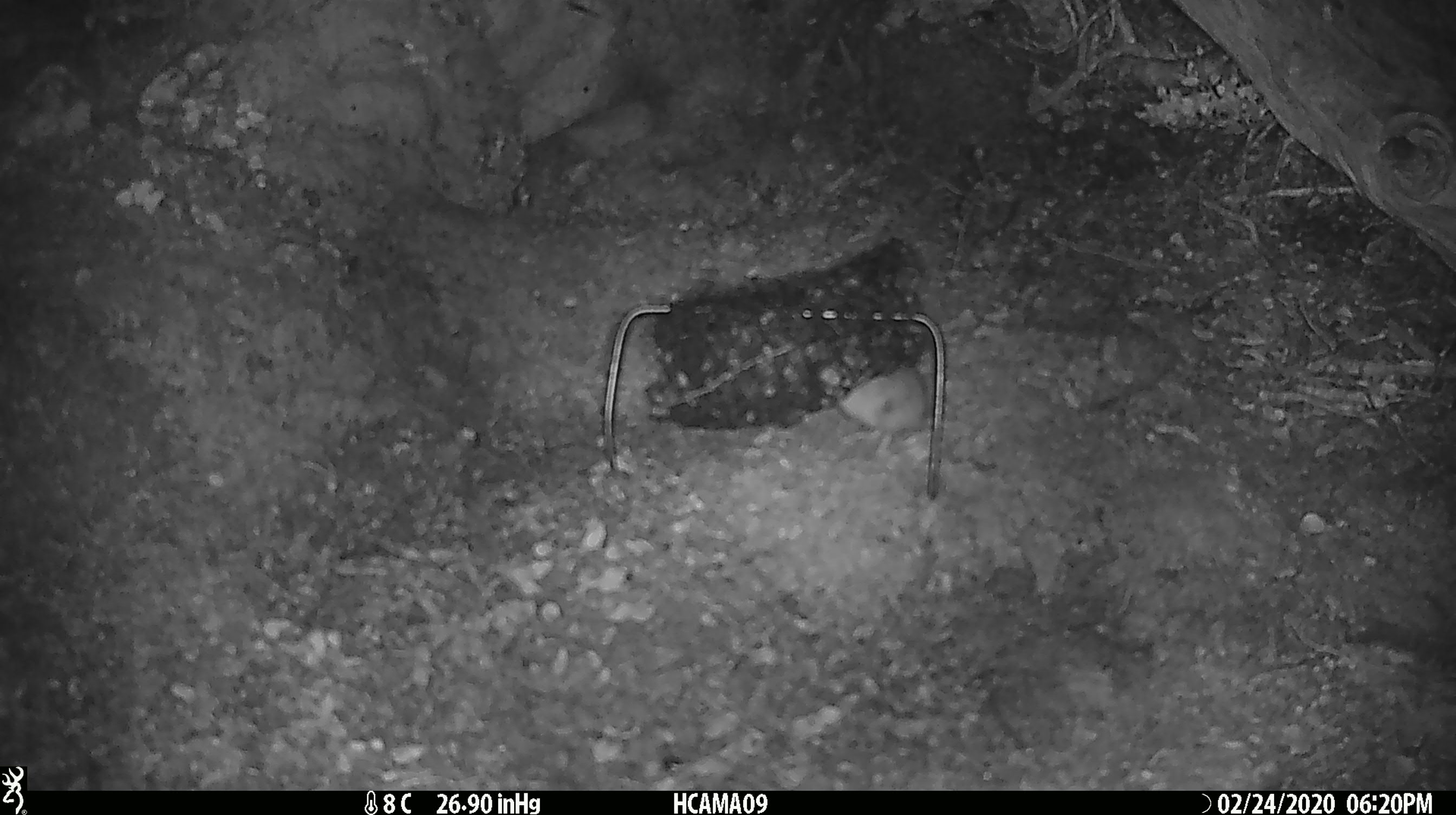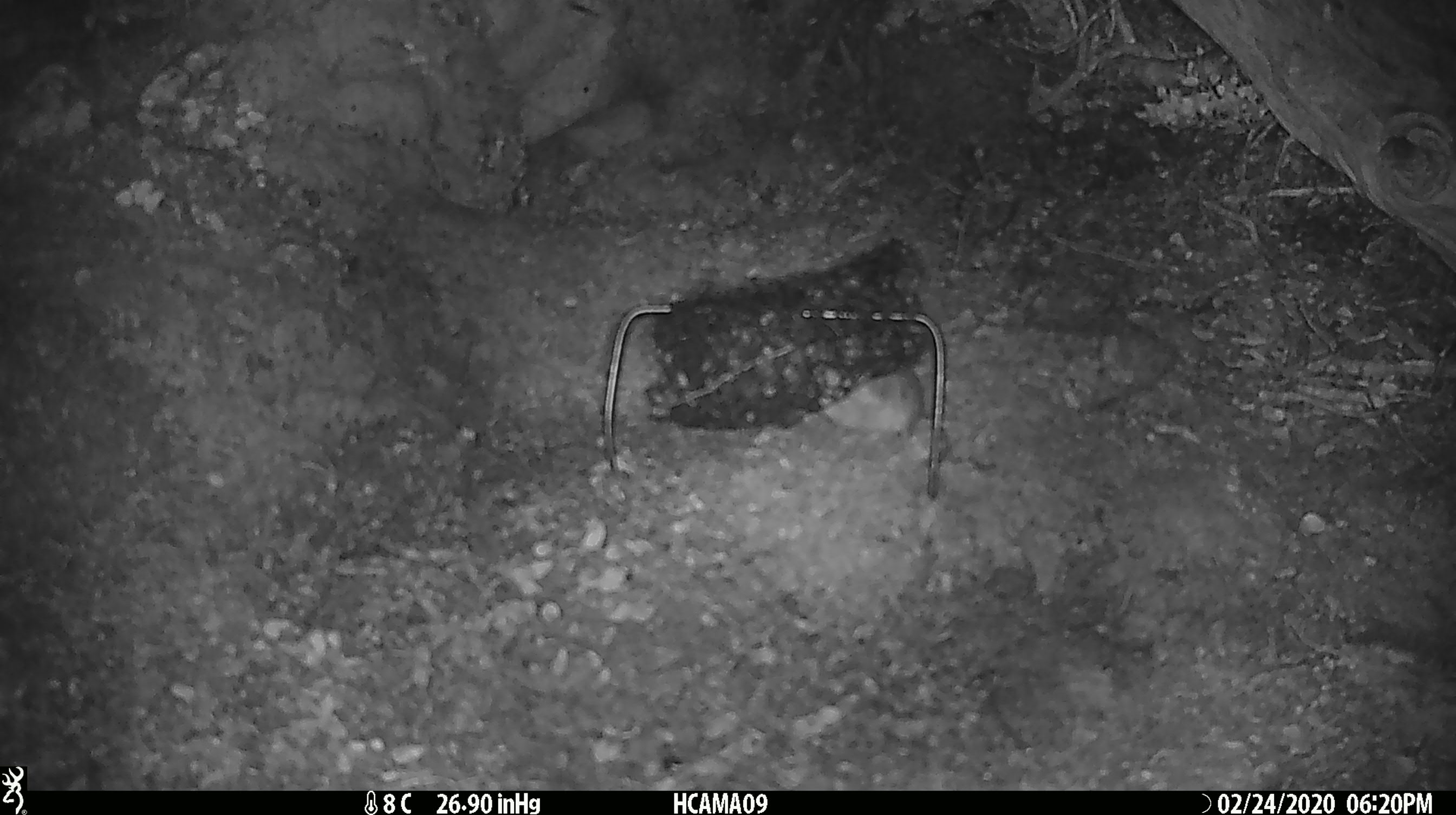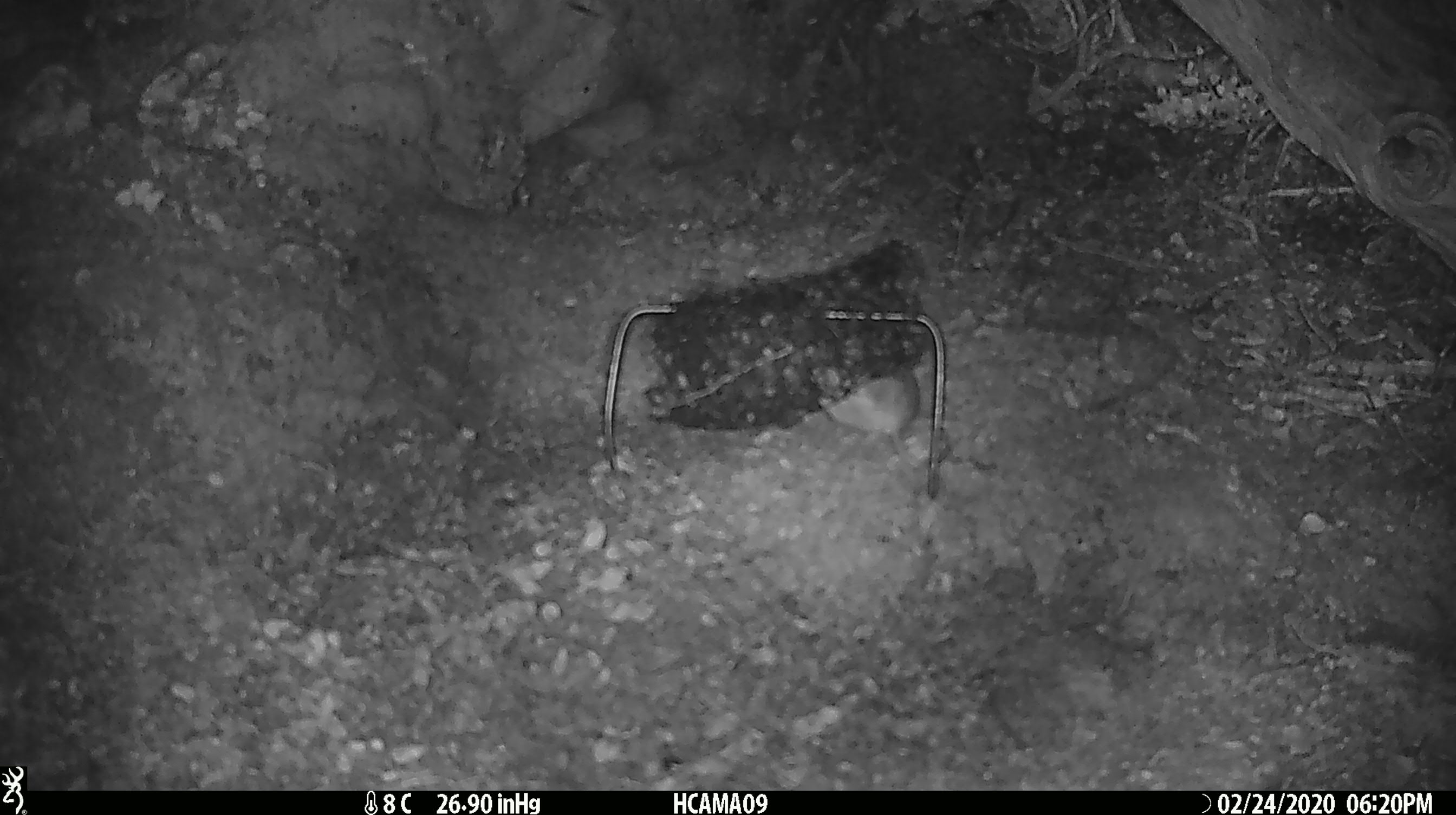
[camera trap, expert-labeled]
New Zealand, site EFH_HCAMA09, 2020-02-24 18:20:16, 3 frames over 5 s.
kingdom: Animalia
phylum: Chordata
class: Mammalia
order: Rodentia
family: Muridae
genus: Mus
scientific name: Mus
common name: mouse